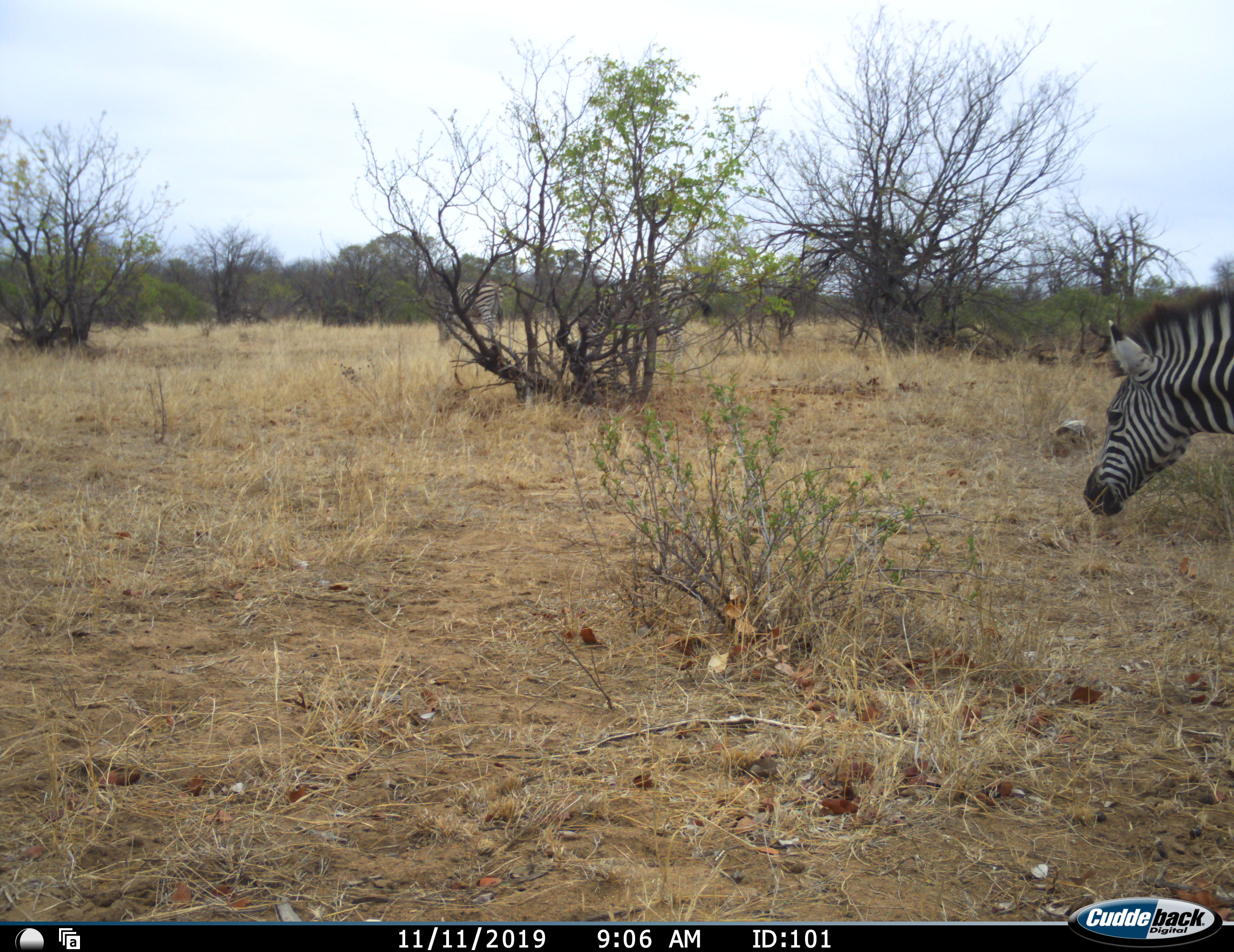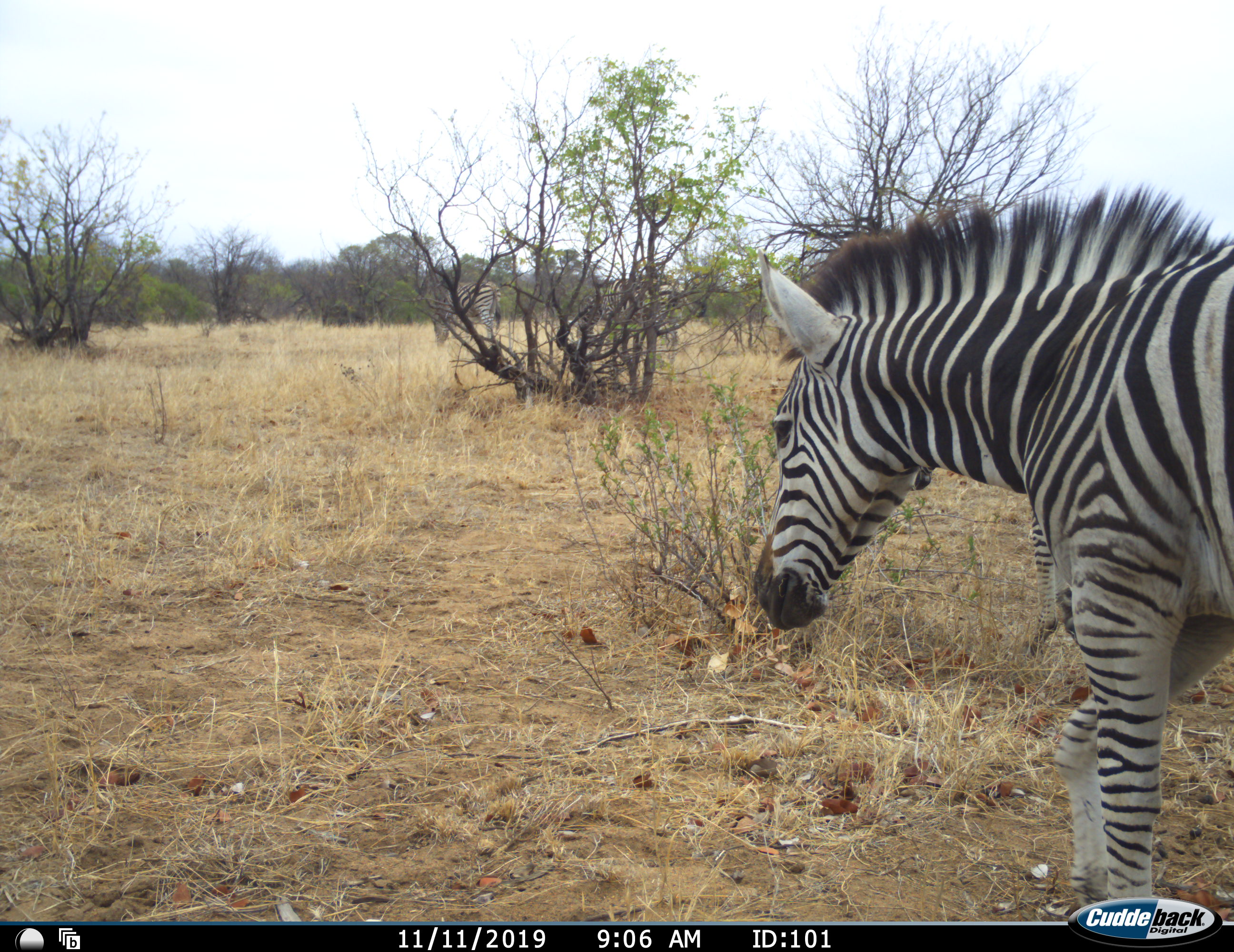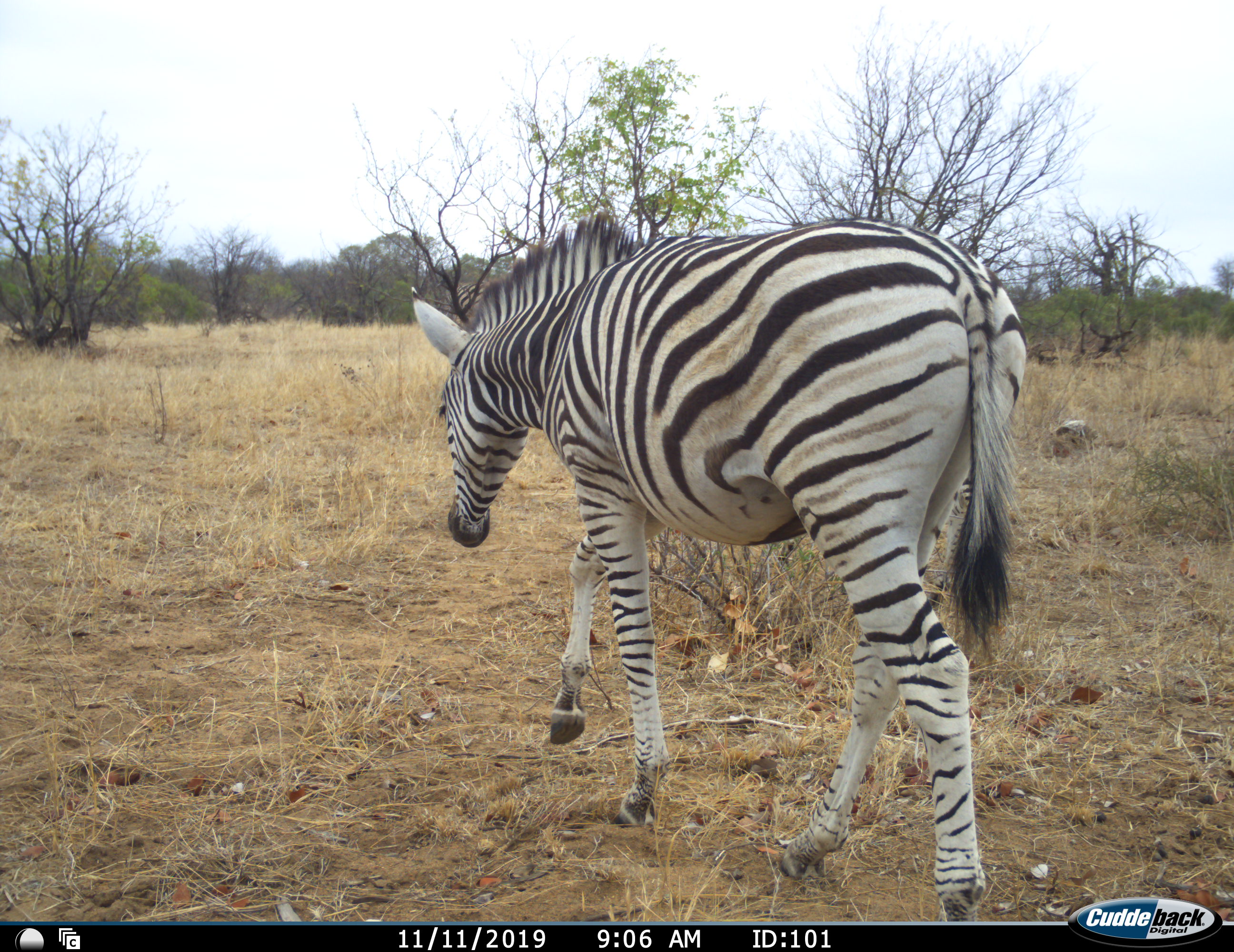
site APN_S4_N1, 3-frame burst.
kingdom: Animalia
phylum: Chordata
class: Mammalia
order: Perissodactyla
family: Equidae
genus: Equus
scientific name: Equus quagga burchellii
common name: burchell's zebra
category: zebraburchells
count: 3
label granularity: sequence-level